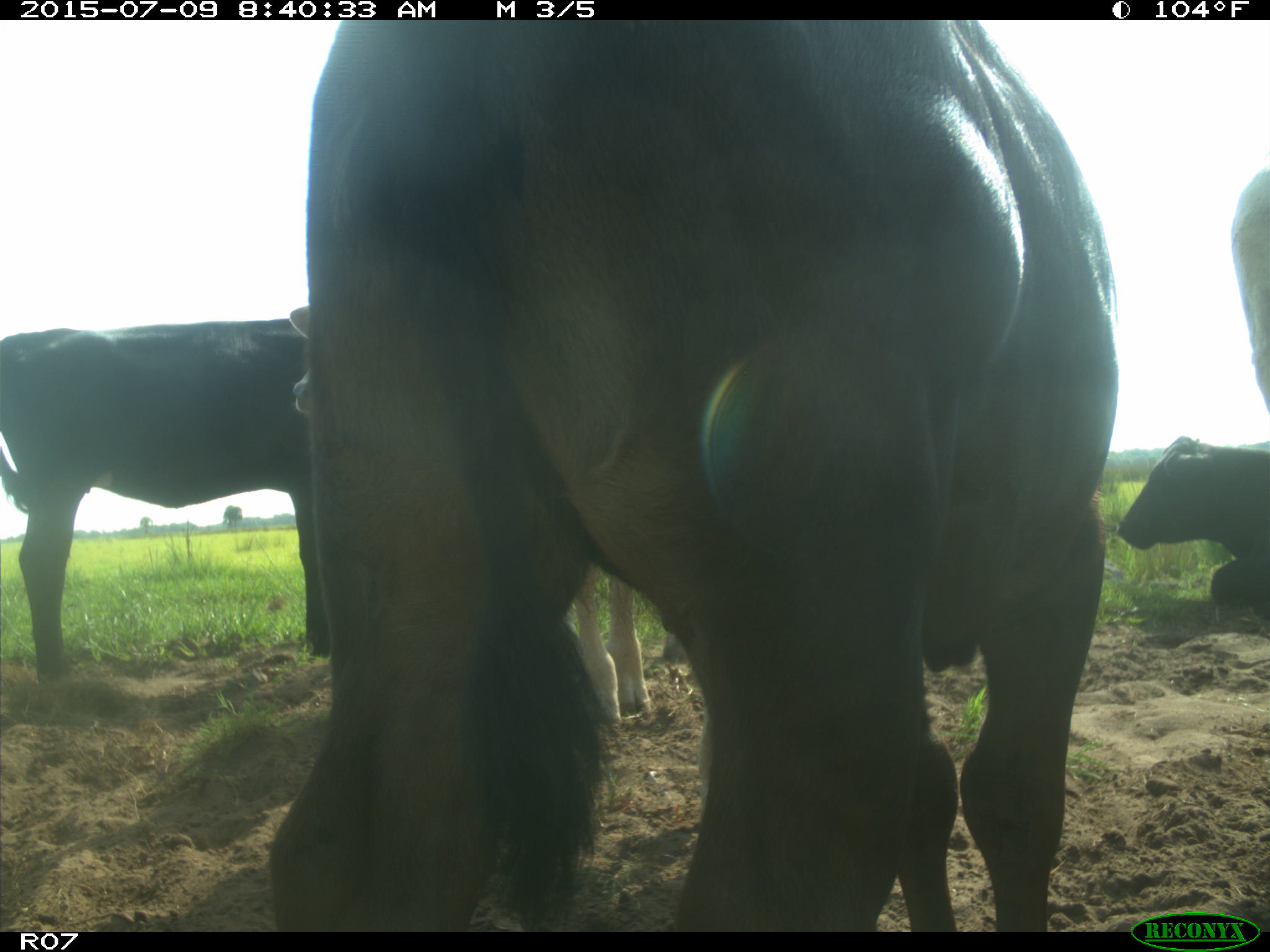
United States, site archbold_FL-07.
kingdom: Animalia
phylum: Chordata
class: Mammalia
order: Artiodactyla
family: Bovidae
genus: Bos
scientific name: Bos taurus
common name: domestic cow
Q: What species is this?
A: Bos taurus (domestic cow).